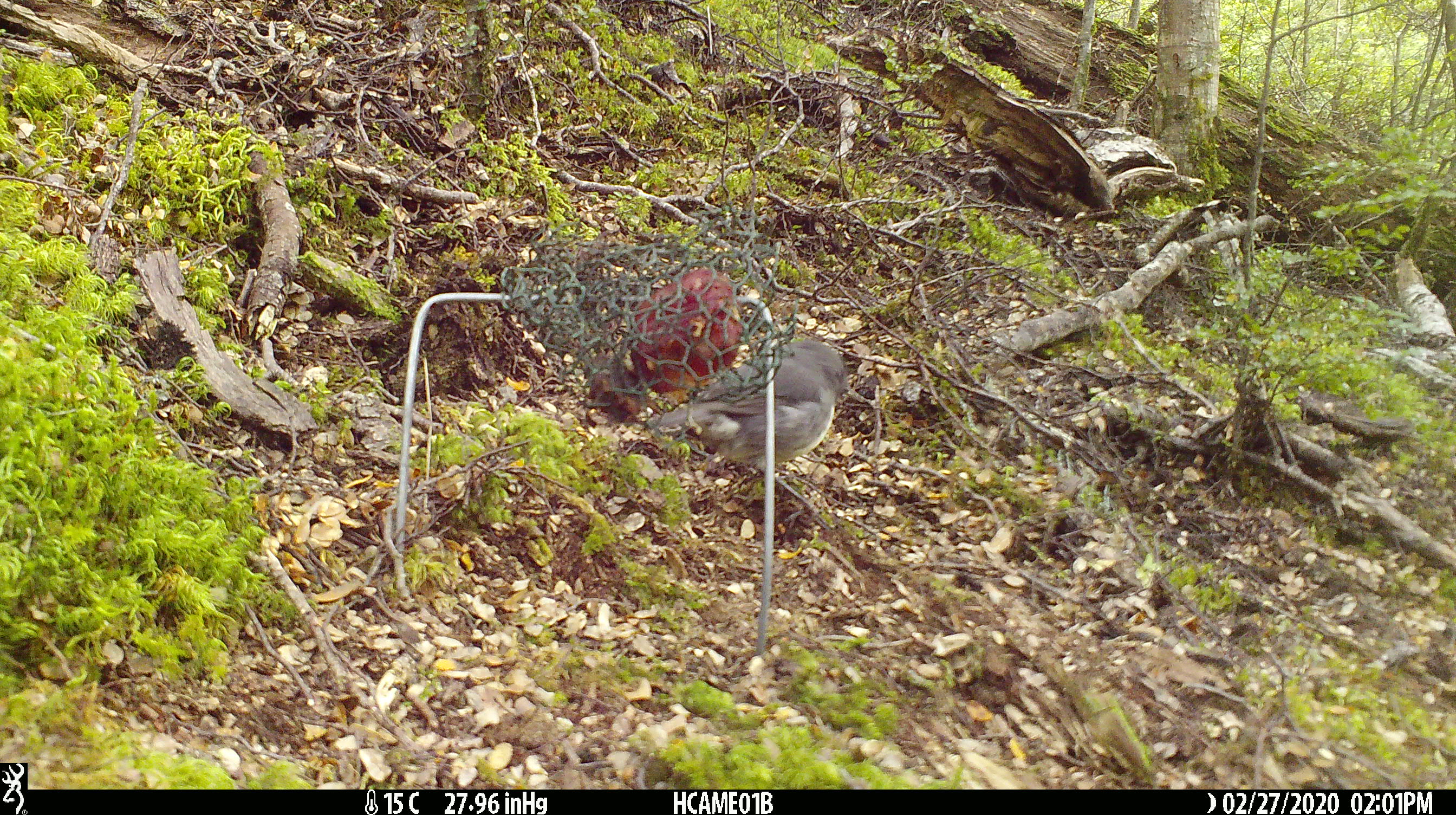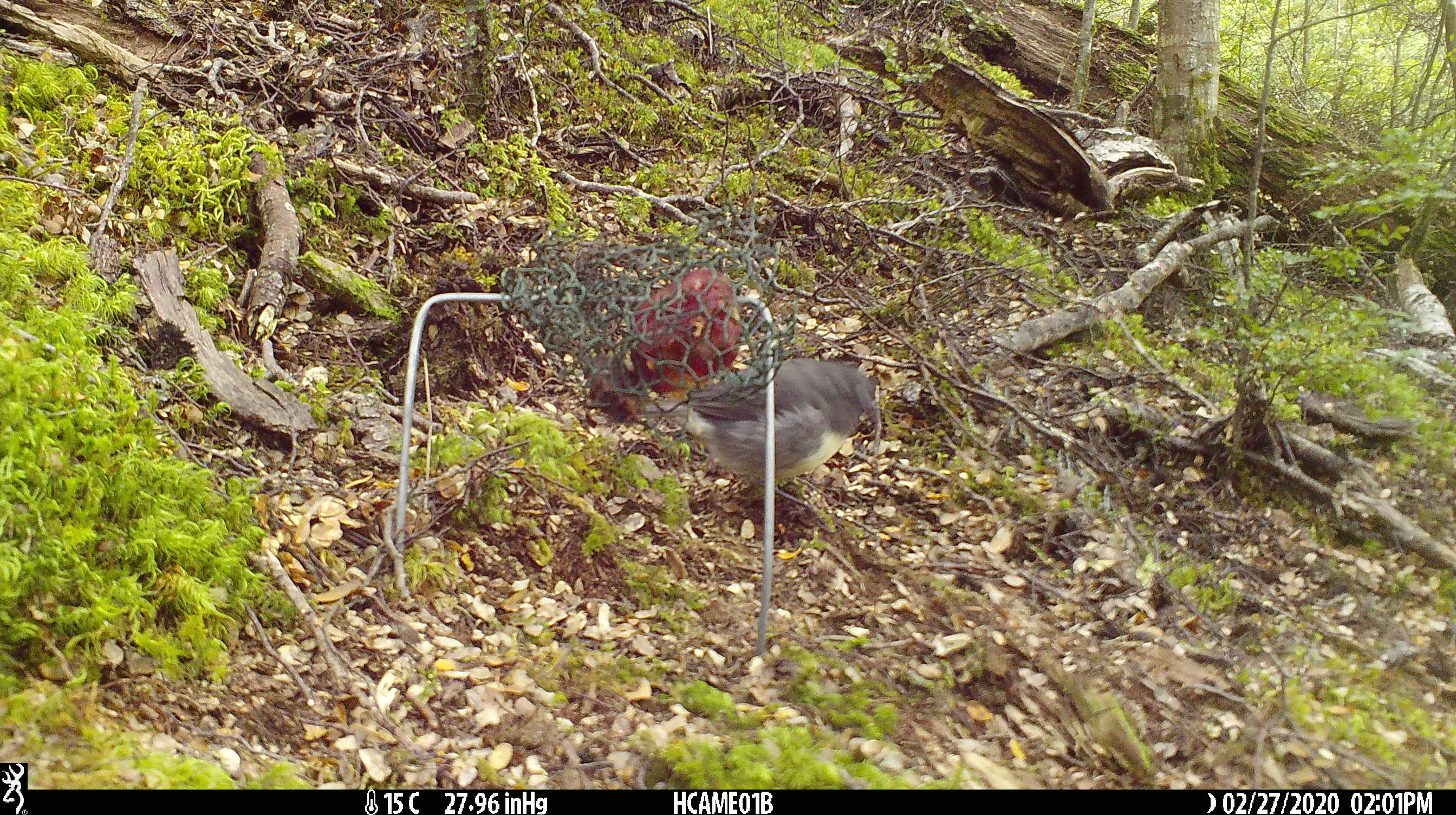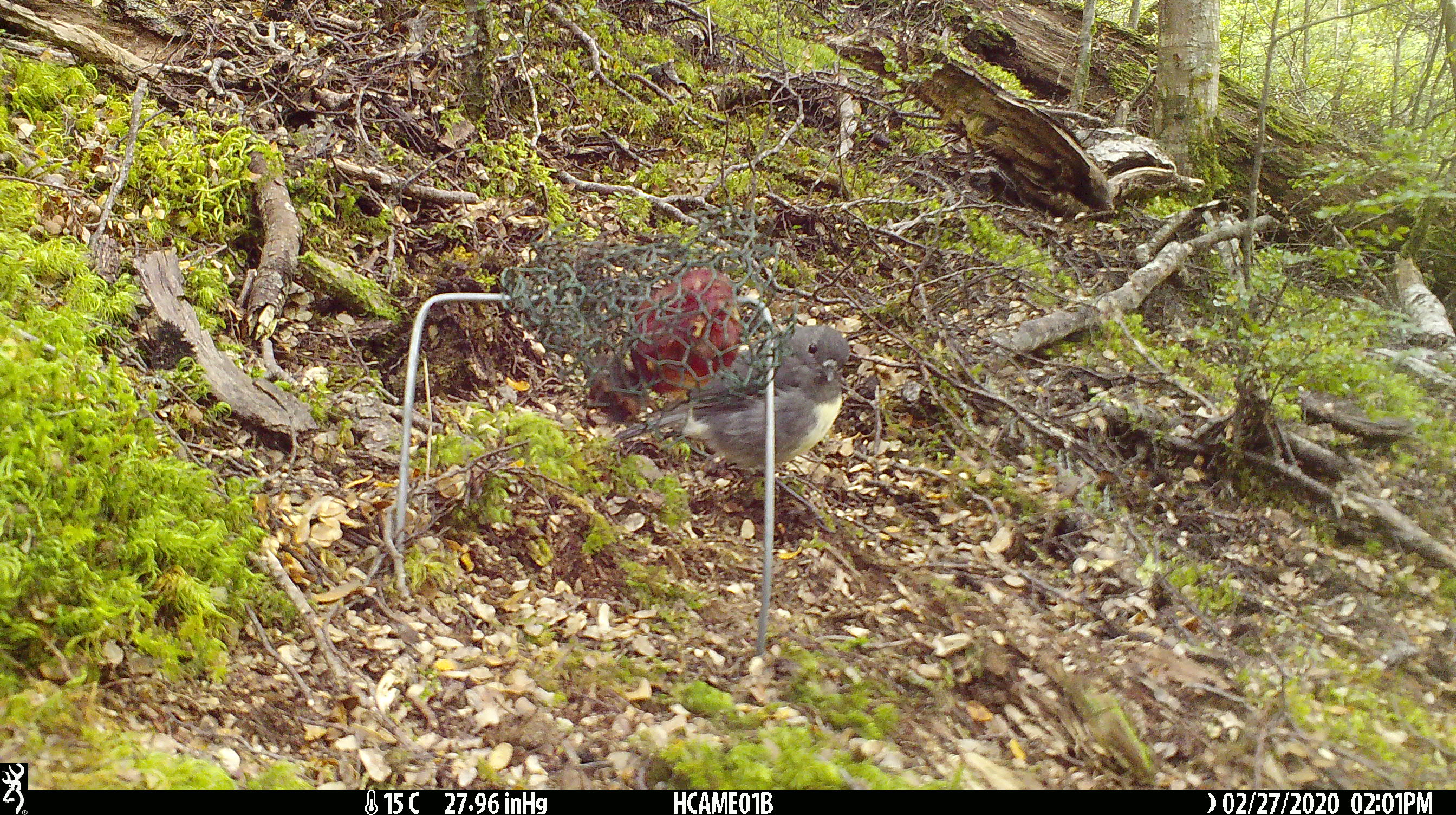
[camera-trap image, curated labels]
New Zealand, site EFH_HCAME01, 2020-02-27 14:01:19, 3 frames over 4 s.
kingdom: Animalia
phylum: Chordata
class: Aves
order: Passeriformes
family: Petroicidae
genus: Petroica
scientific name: Petroica australis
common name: new zealand robin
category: robin